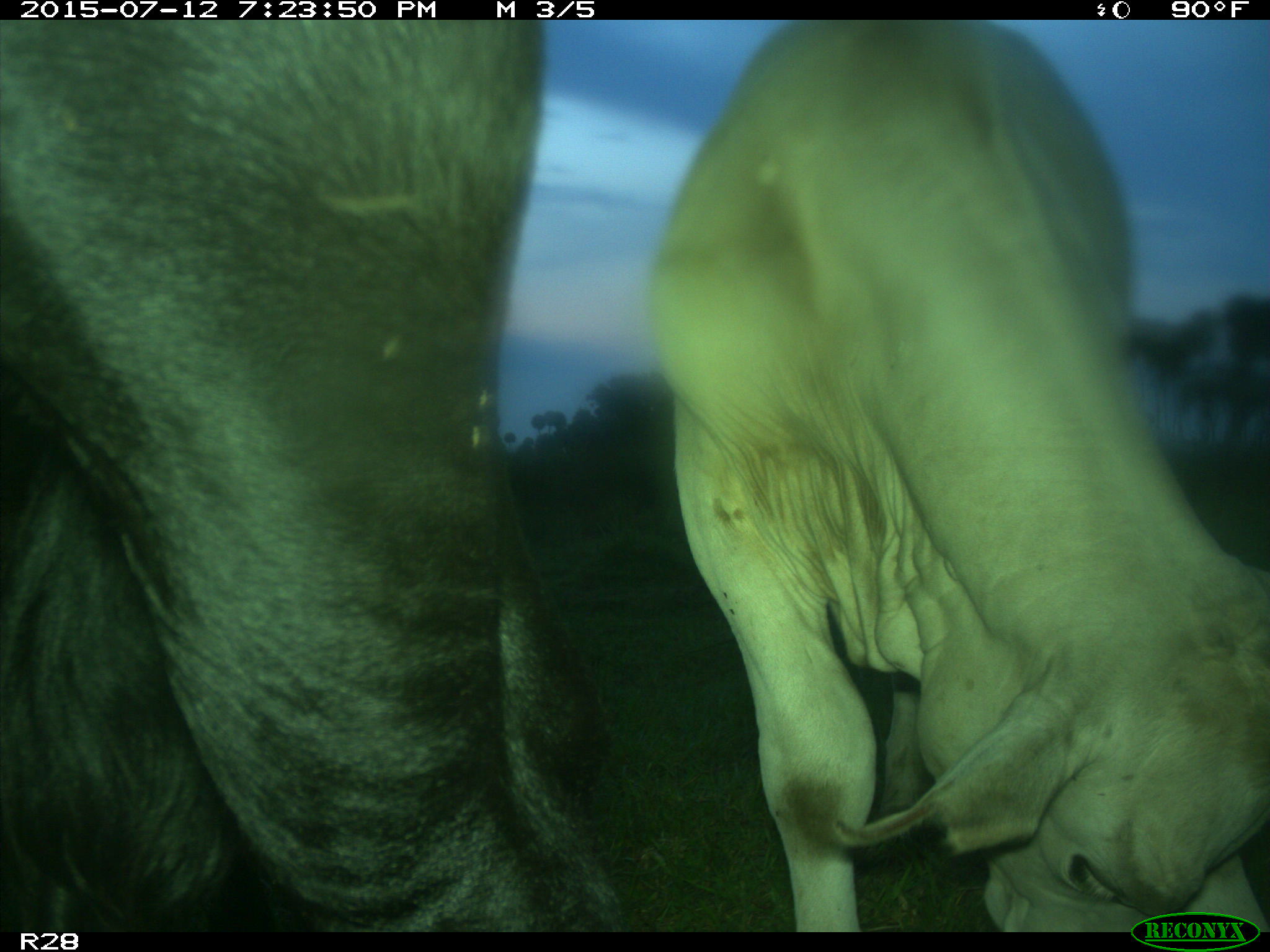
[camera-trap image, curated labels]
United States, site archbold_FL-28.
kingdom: Animalia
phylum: Chordata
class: Mammalia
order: Artiodactyla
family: Bovidae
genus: Bos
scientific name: Bos taurus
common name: domestic cow